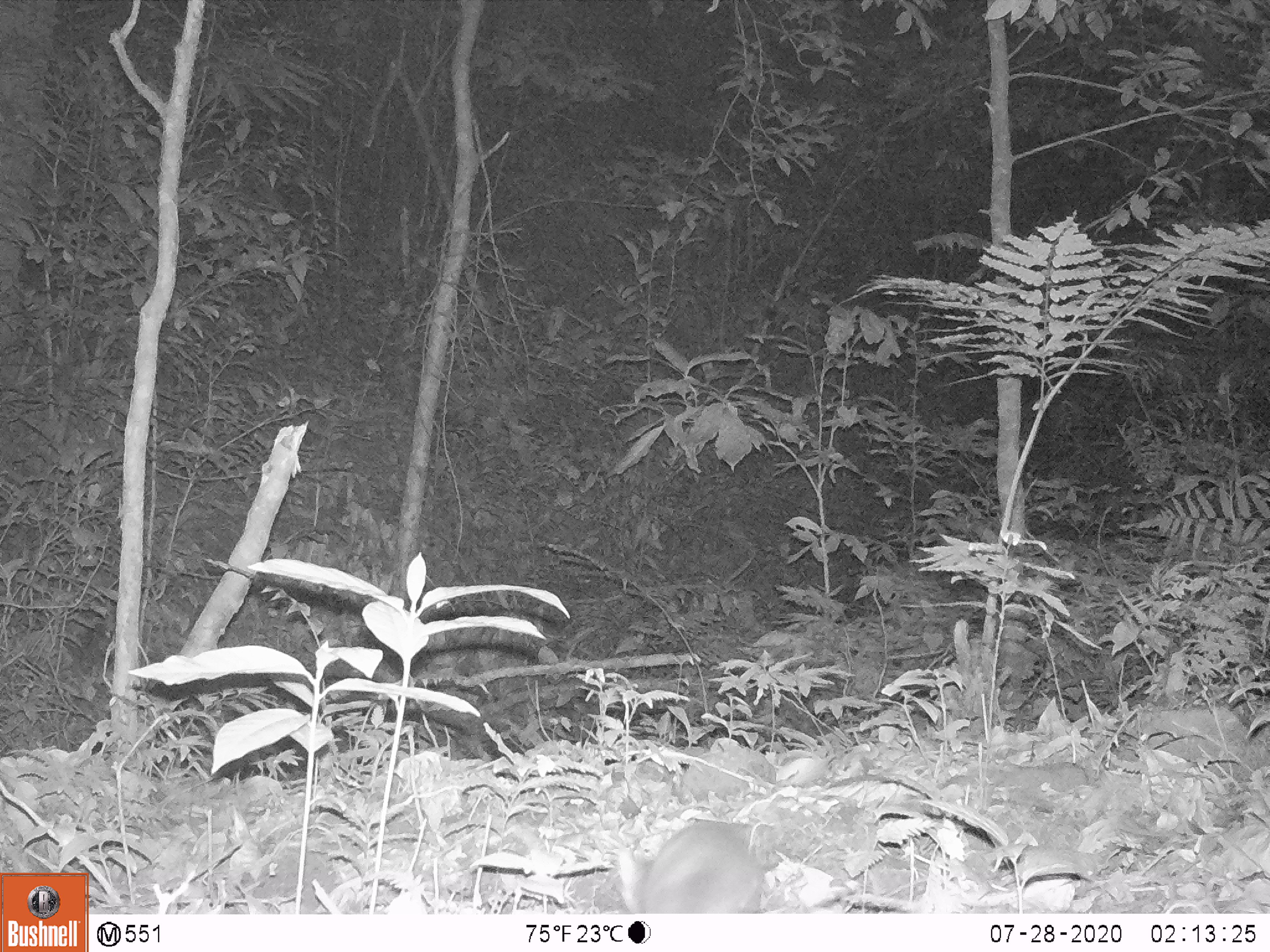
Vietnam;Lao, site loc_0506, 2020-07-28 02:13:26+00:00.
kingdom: Animalia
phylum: Chordata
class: Mammalia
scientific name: Mammalia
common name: mammal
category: unidentified small mammal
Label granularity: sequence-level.